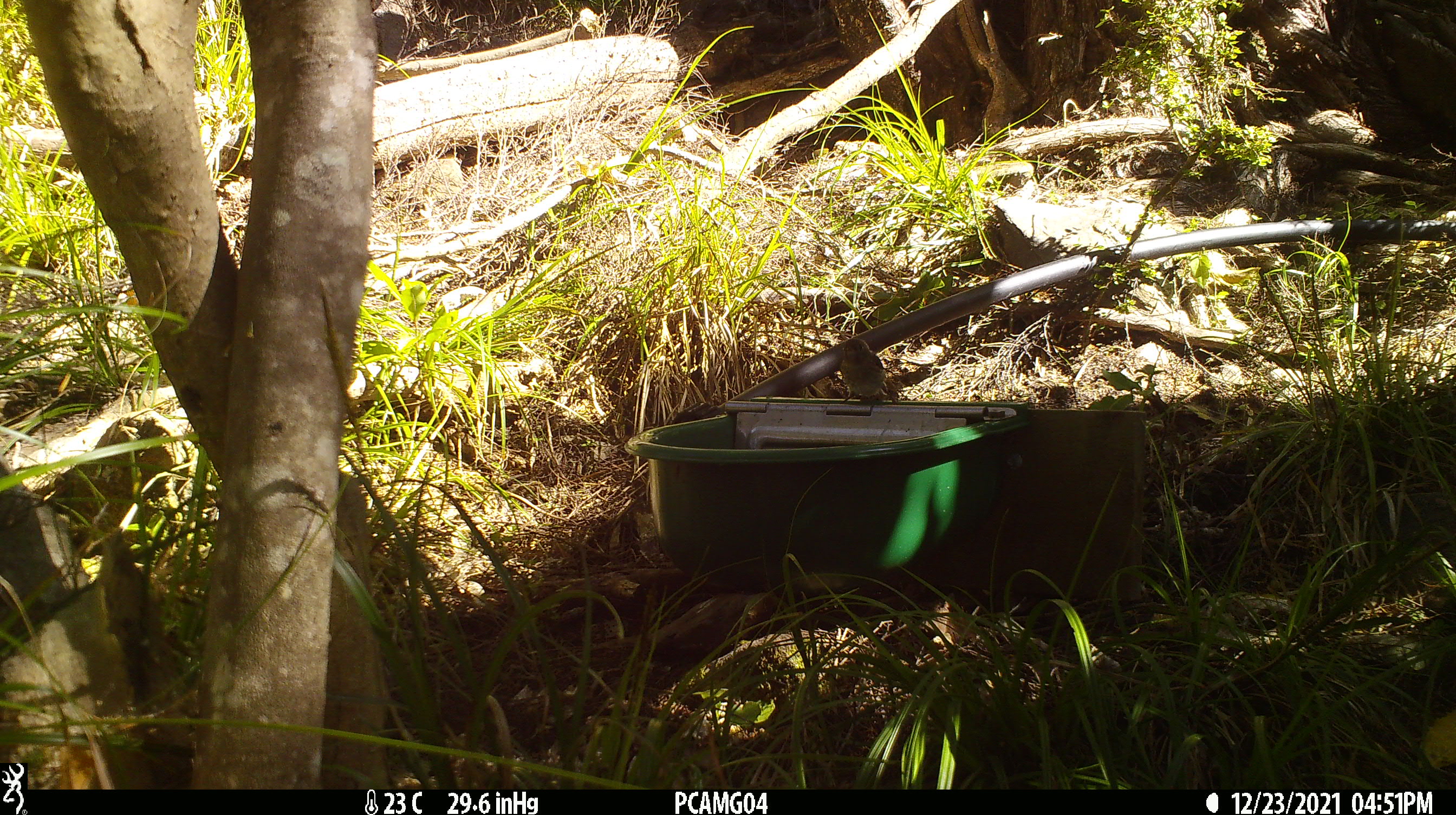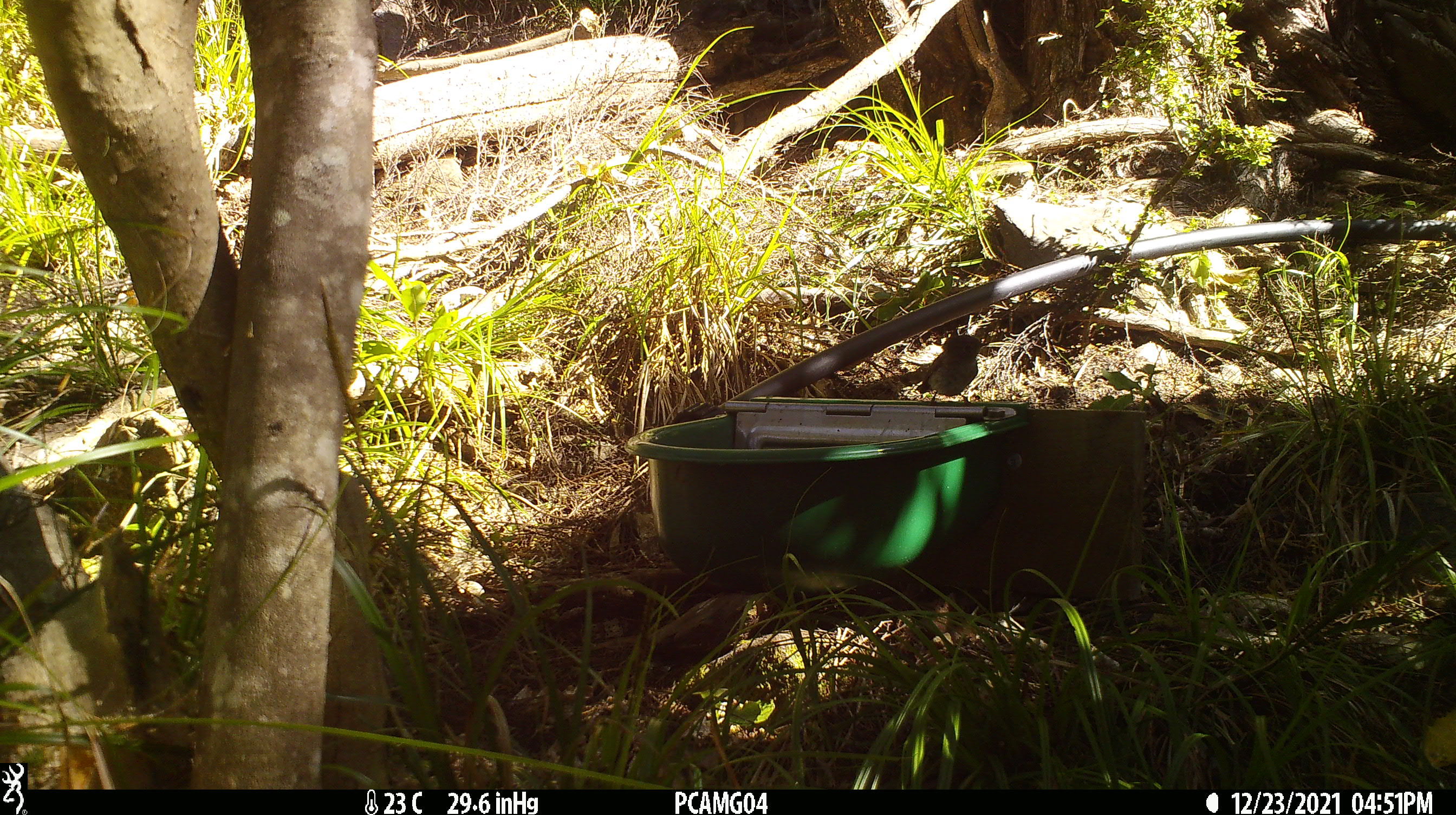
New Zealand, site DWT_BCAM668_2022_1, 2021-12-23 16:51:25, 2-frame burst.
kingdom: Animalia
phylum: Chordata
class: Aves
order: Passeriformes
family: Acanthisittidae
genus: Acanthisitta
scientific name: Acanthisitta chloris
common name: rifleman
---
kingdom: Animalia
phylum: Chordata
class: Aves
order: Passeriformes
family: Petroicidae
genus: Petroica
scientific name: Petroica macrocephala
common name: tomtit